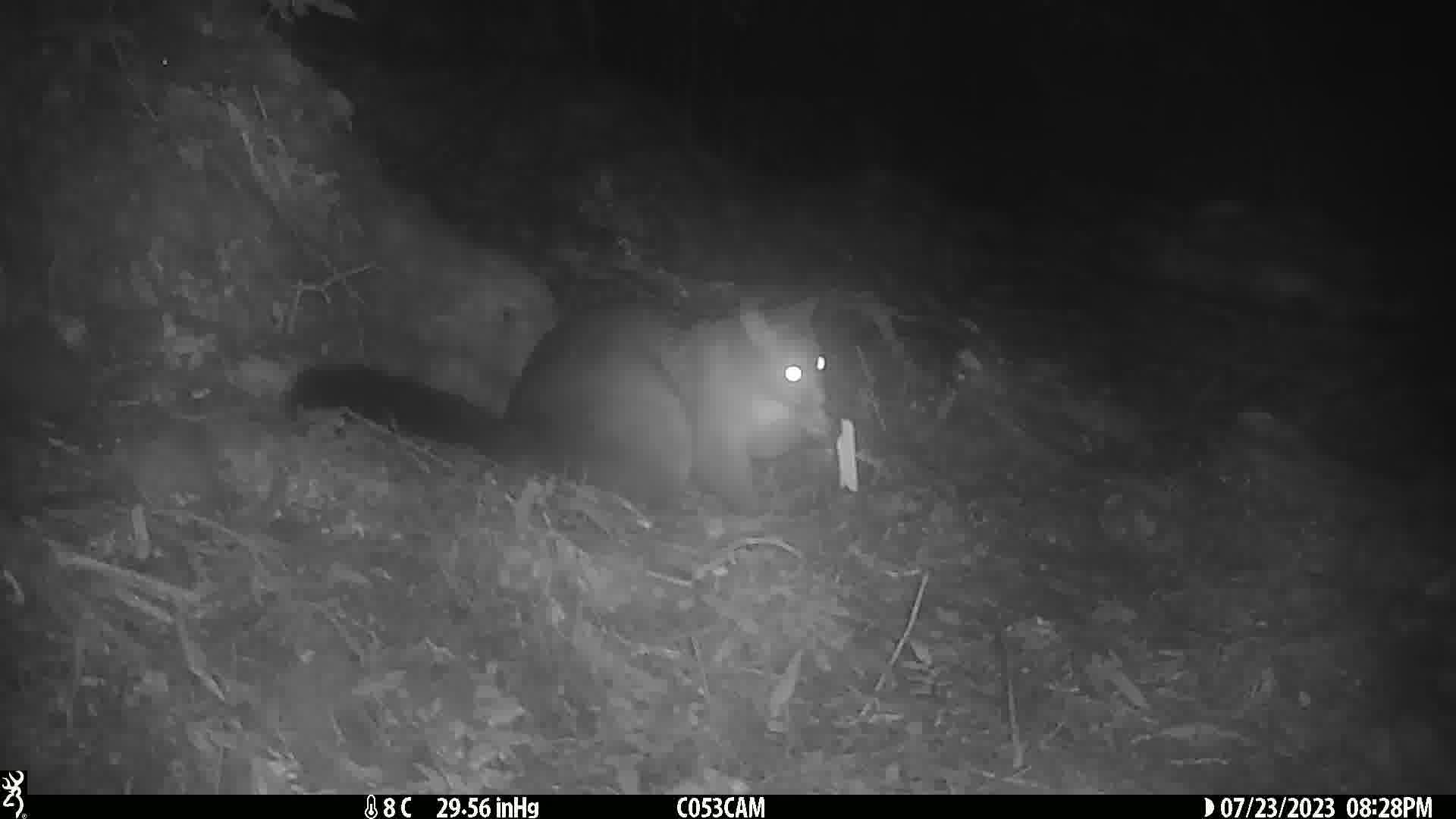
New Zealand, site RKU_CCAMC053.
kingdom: Animalia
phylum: Chordata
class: Mammalia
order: Diprotodontia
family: Phalangeridae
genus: Trichosurus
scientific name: Trichosurus vulpecula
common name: common brushtail possum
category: possum